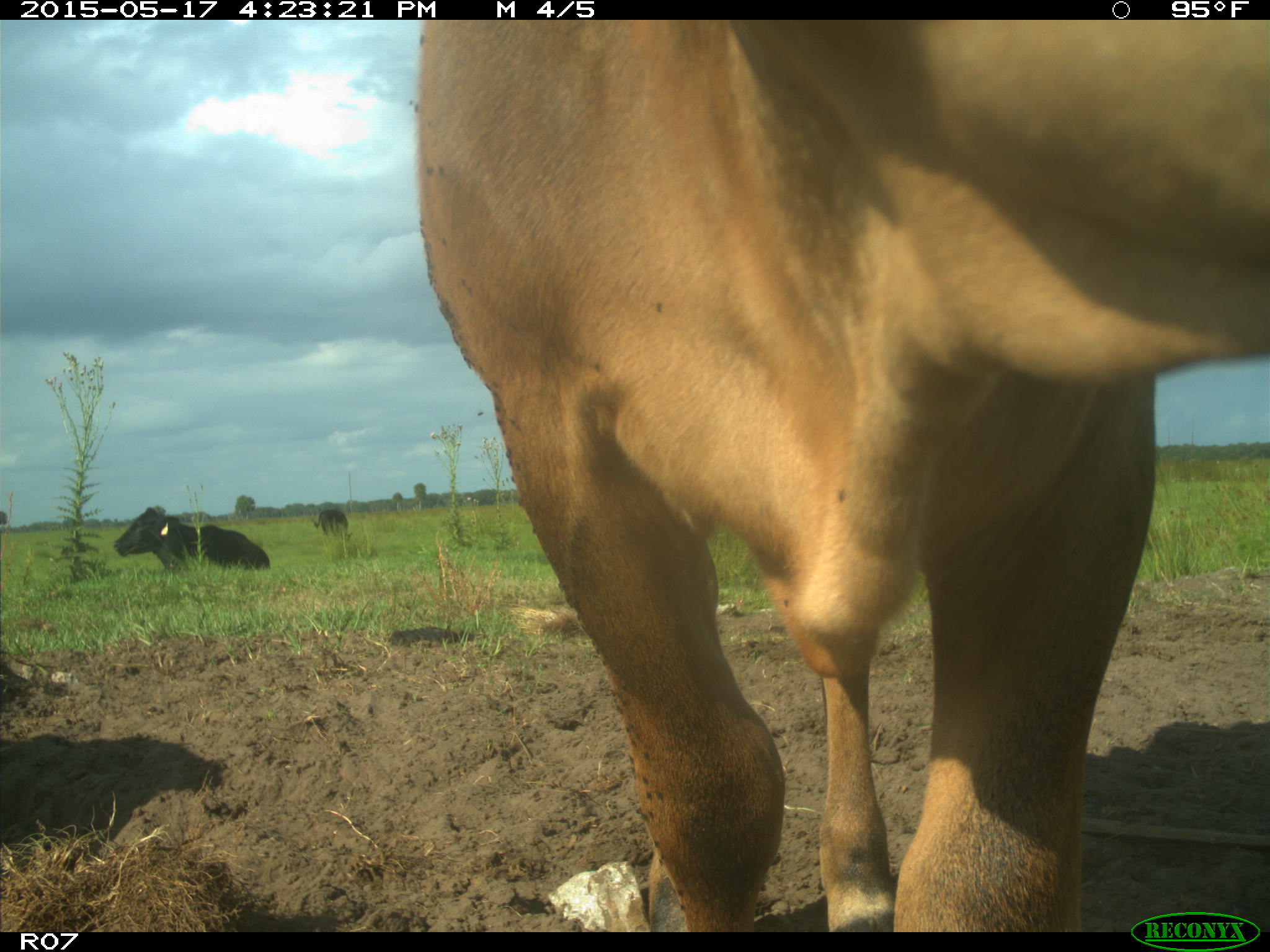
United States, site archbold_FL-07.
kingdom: Animalia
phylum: Chordata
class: Mammalia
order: Artiodactyla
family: Bovidae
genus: Bos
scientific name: Bos taurus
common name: domestic cow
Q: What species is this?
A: Bos taurus (domestic cow).